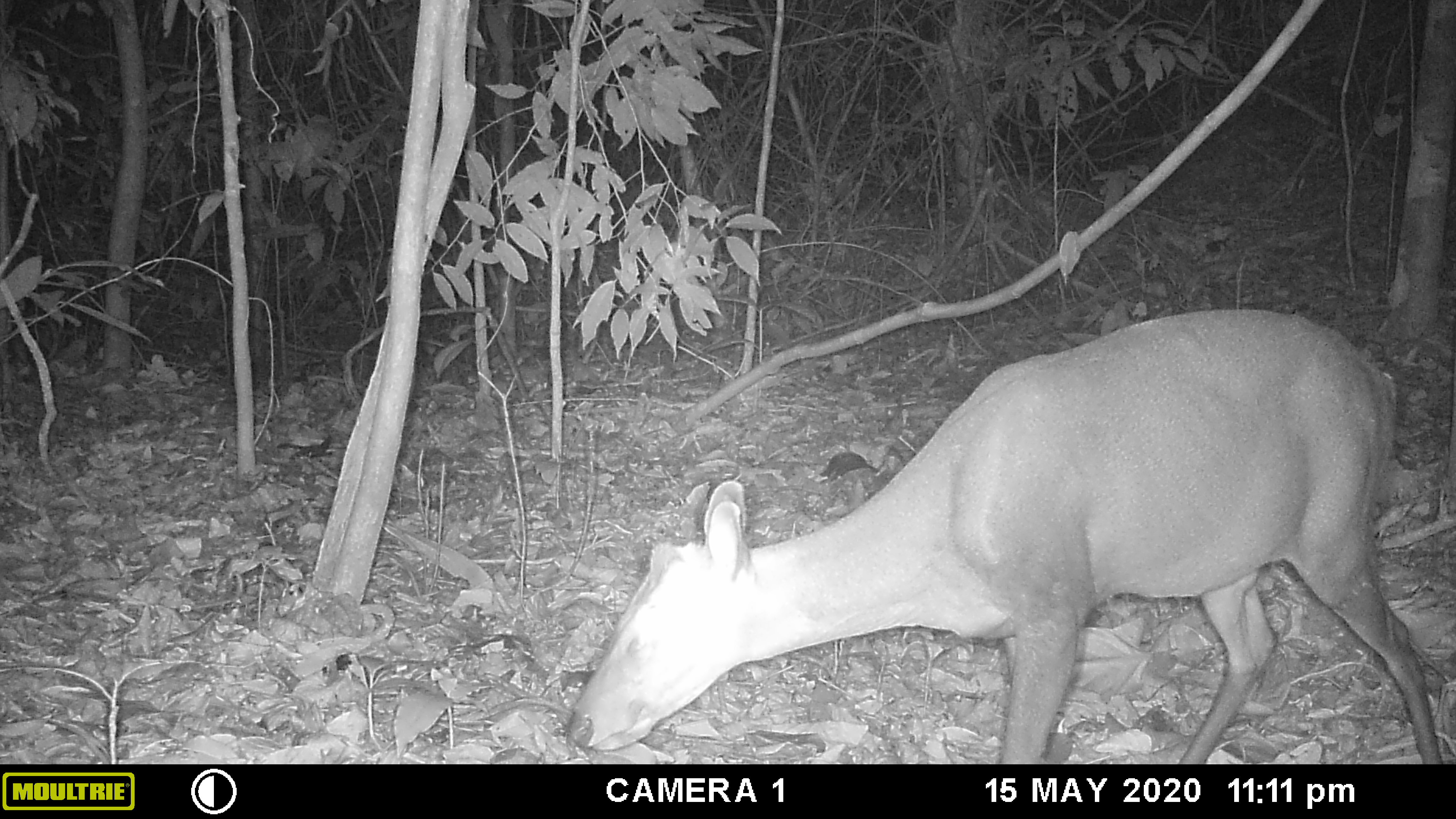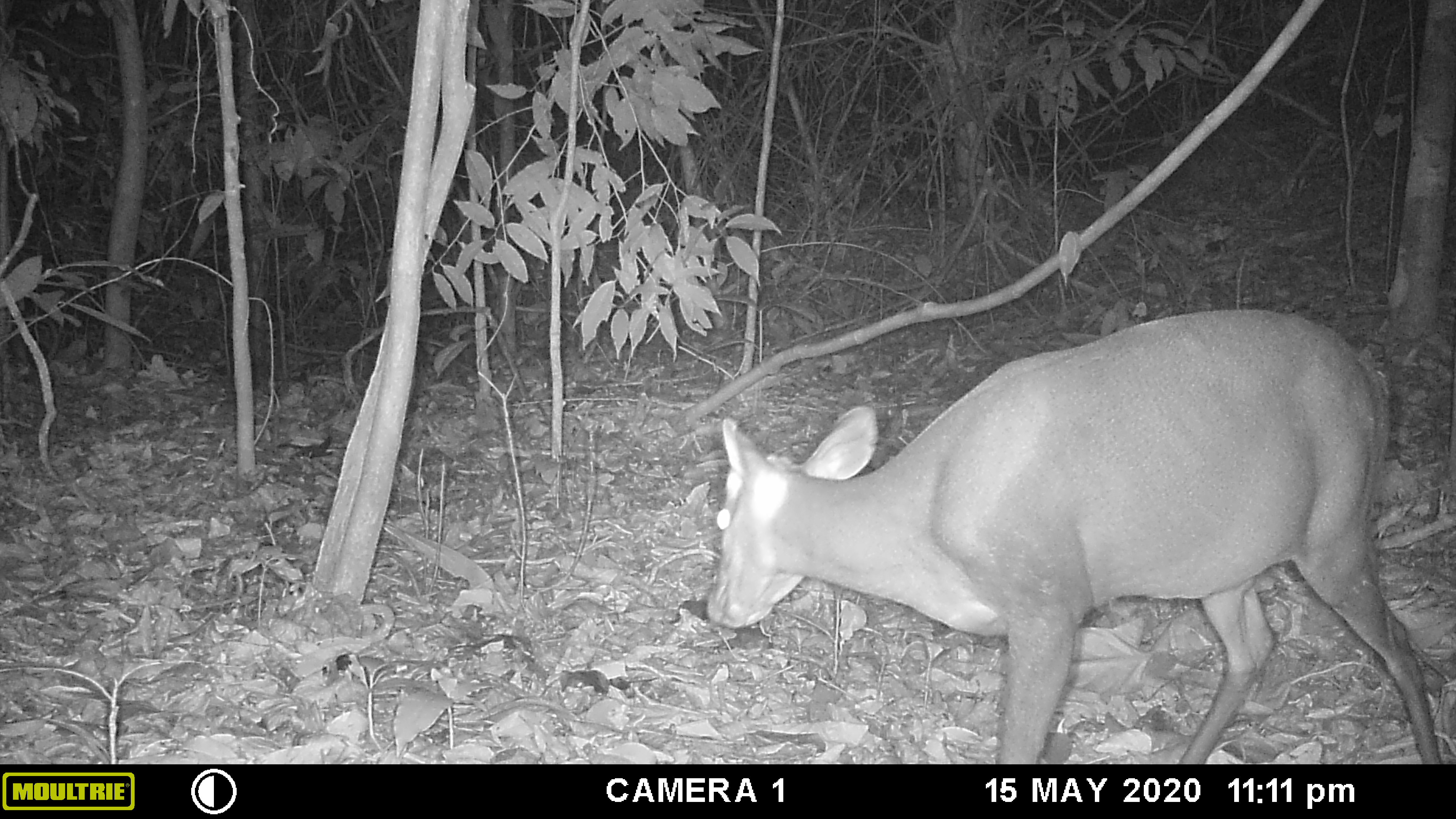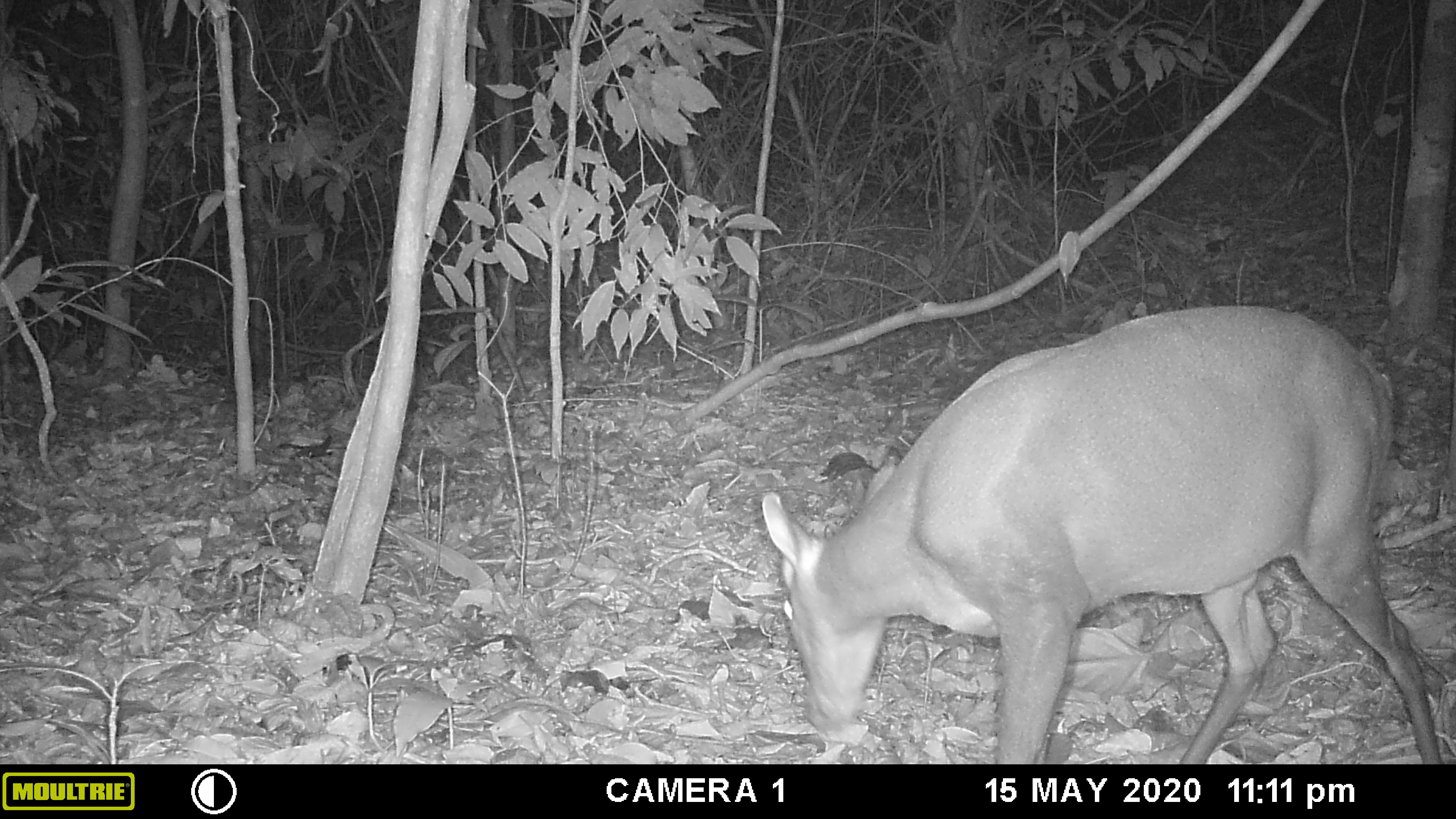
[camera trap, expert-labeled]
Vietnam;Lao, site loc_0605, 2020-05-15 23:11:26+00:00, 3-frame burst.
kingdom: Animalia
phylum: Chordata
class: Mammalia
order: Artiodactyla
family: Cervidae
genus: Muntiacus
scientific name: Muntiacus rooseveltorum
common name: roosevelt's muntjac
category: roosevelts muntjac group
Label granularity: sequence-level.